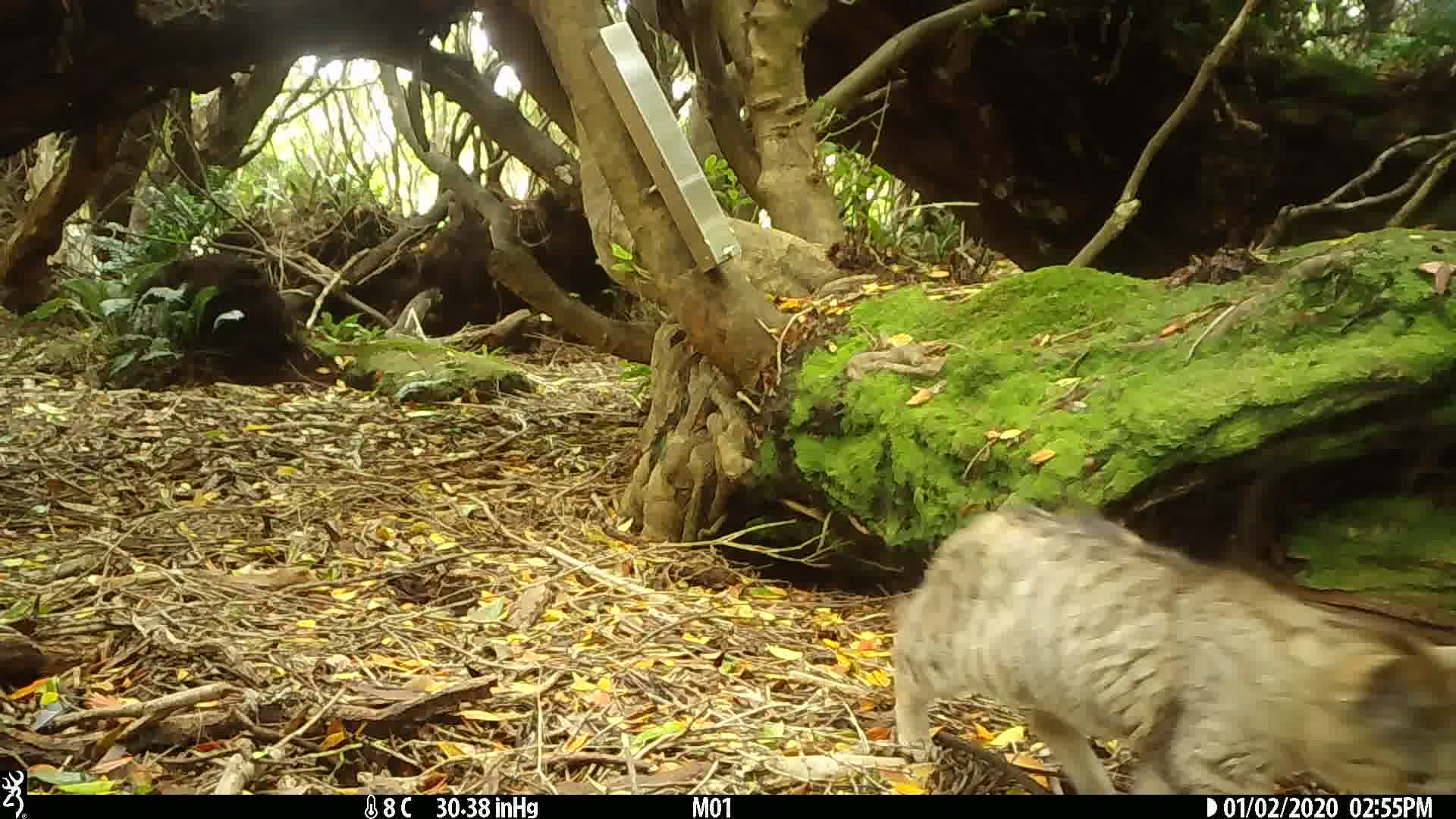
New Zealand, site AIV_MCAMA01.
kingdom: Animalia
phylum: Chordata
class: Mammalia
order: Carnivora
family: Felidae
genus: Felis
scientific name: Felis catus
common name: domestic cat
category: cat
Cat (domestic cat) (Felis catus).